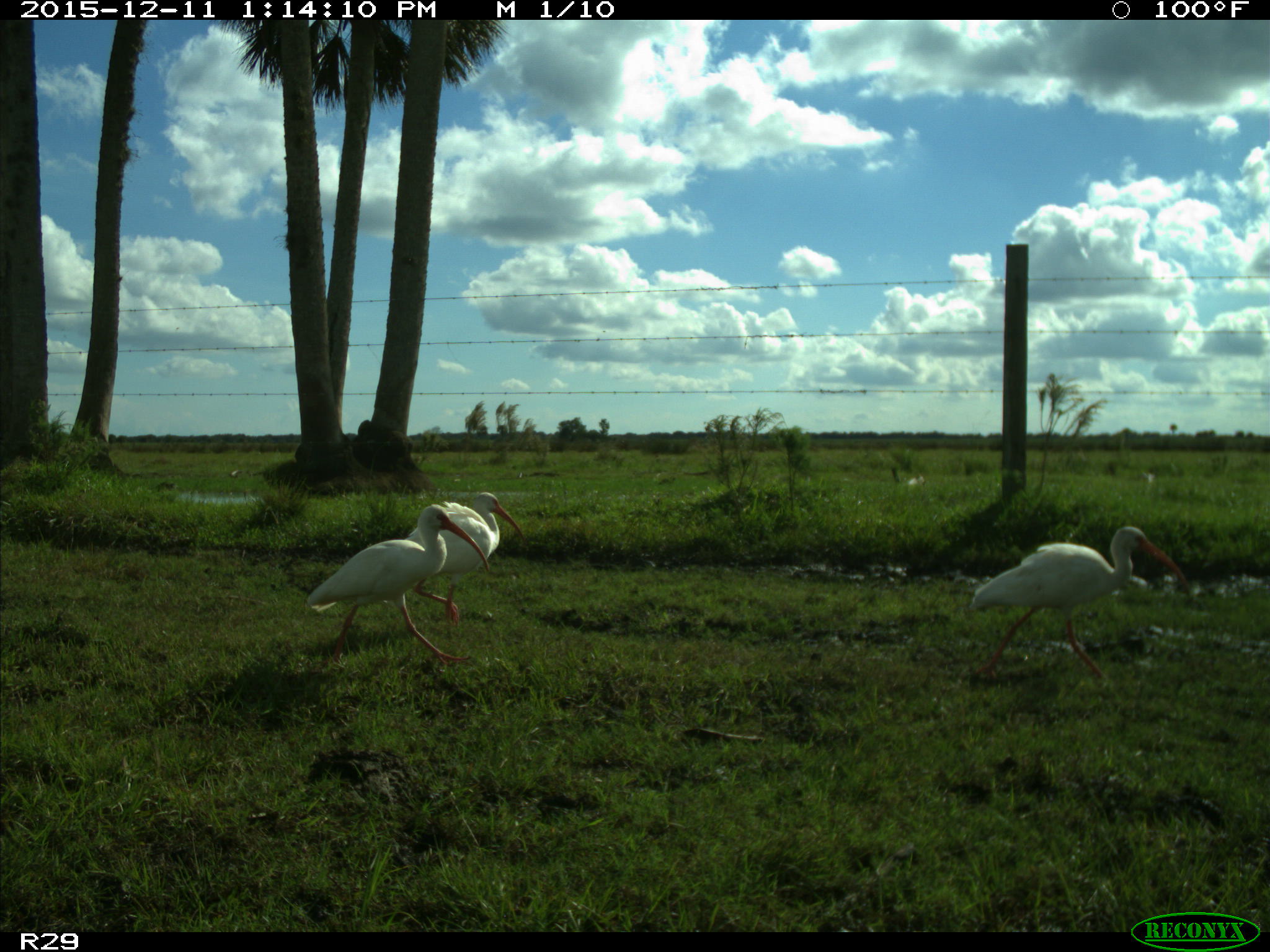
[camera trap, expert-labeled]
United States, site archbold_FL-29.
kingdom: Animalia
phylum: Chordata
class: Aves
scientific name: Aves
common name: birds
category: unidentified bird